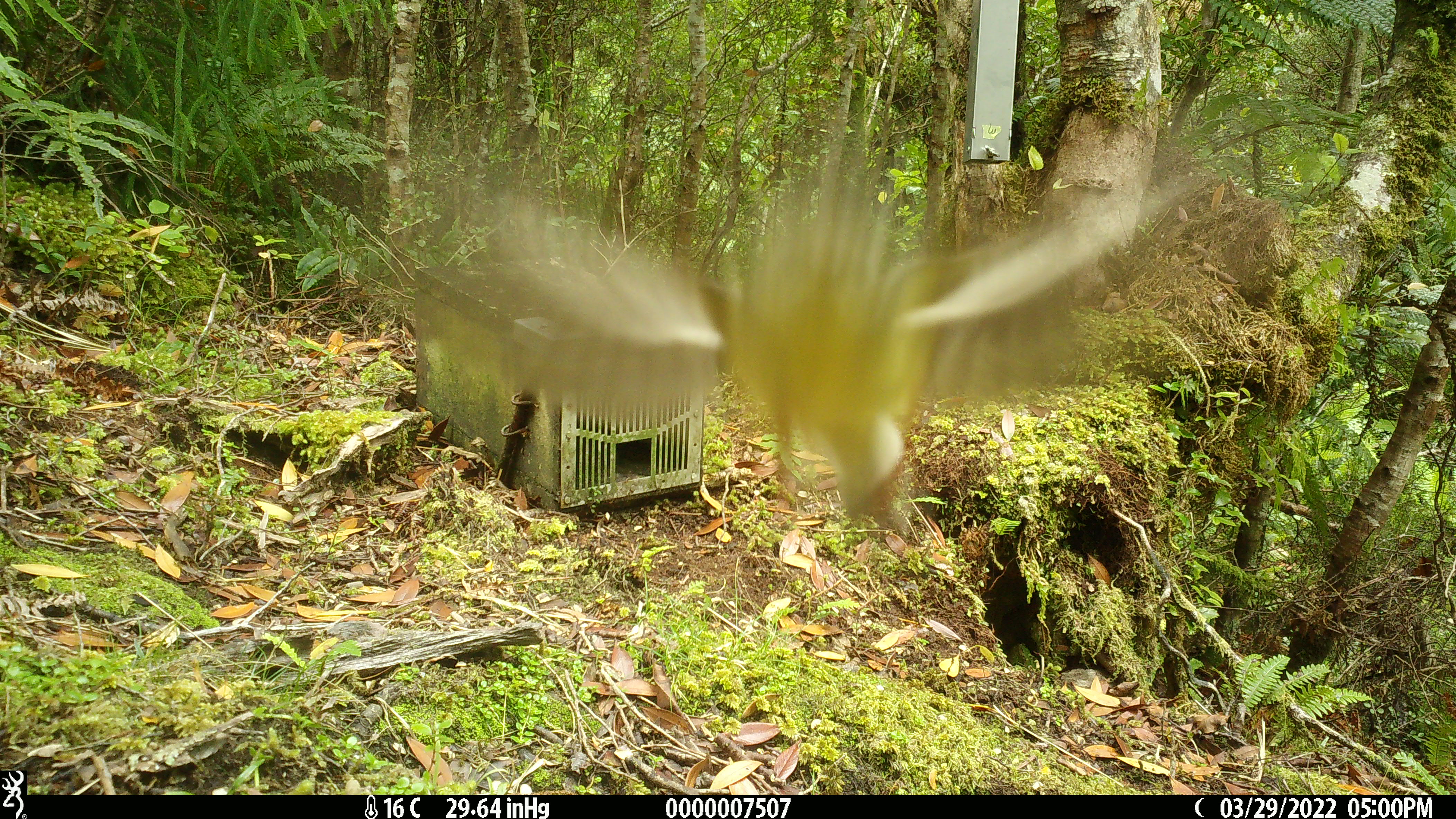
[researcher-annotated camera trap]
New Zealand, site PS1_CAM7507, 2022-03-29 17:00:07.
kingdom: Animalia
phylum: Chordata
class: Aves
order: Passeriformes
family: Petroicidae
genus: Petroica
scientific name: Petroica macrocephala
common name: tomtit